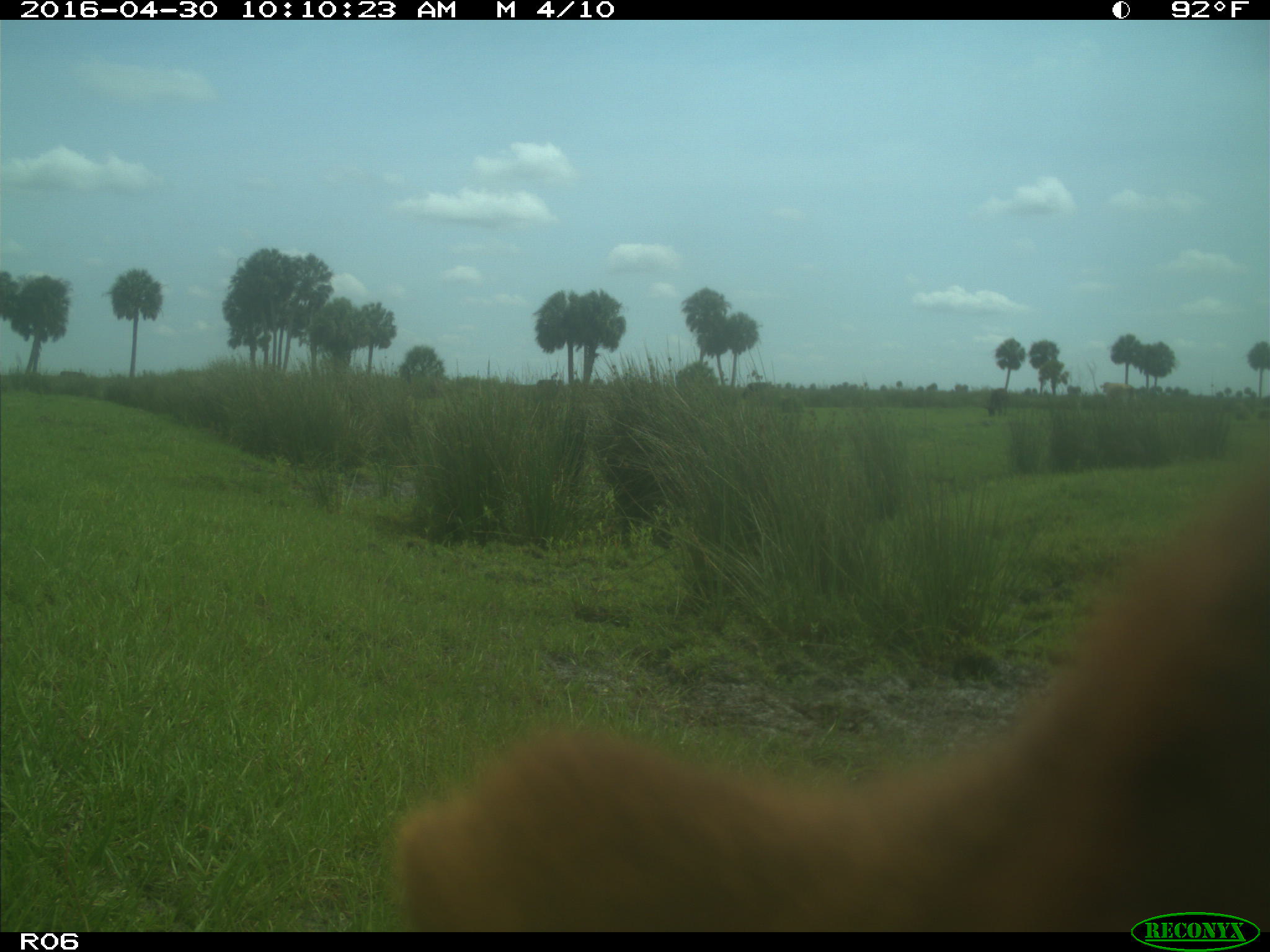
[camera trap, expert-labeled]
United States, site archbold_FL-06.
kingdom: Animalia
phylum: Chordata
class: Mammalia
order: Artiodactyla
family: Bovidae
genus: Bos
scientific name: Bos taurus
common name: domestic cow